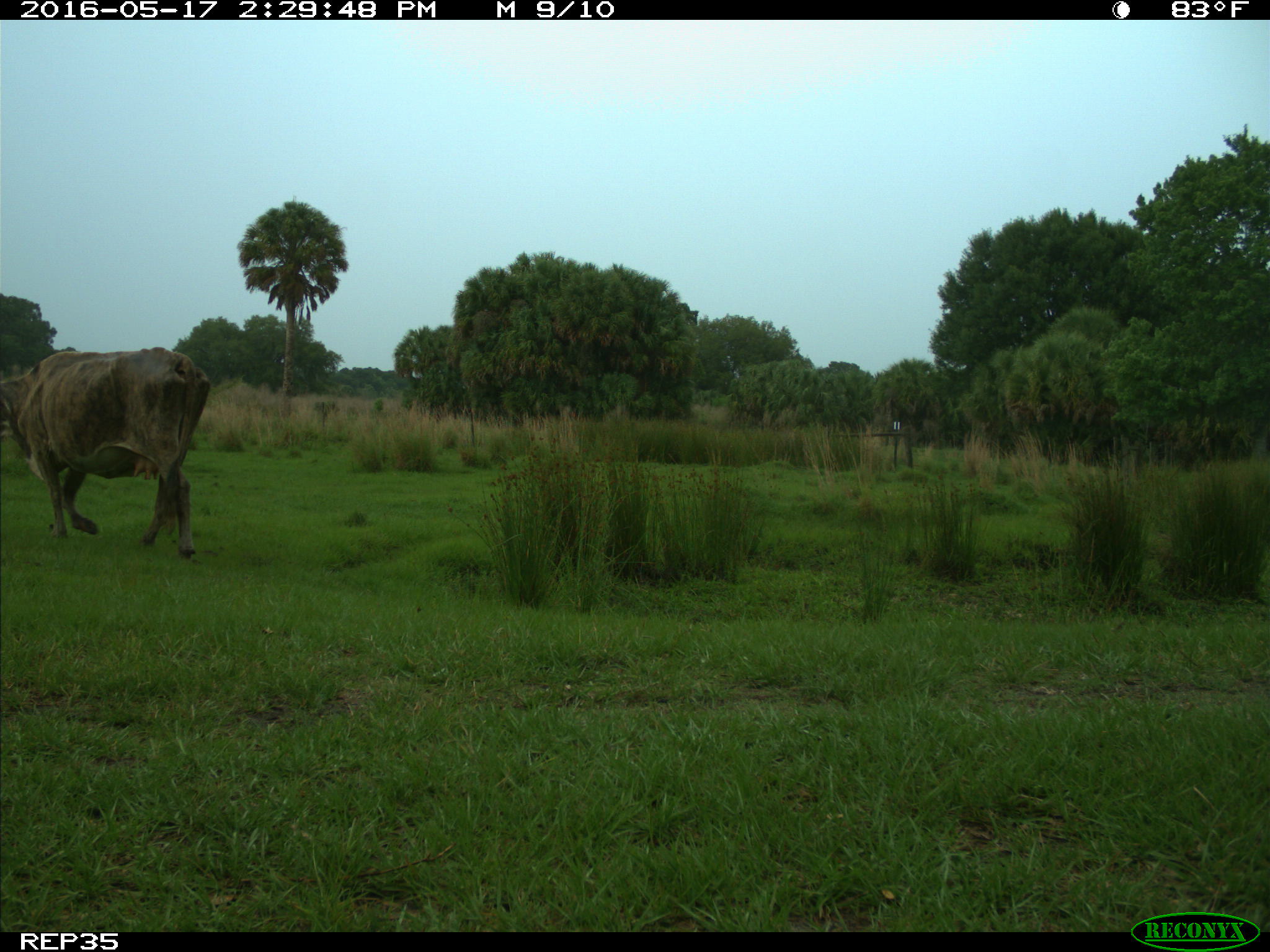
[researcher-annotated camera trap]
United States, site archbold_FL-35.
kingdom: Animalia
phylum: Chordata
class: Mammalia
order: Artiodactyla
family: Bovidae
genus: Bos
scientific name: Bos taurus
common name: domestic cow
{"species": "Bos taurus (domestic cow)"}